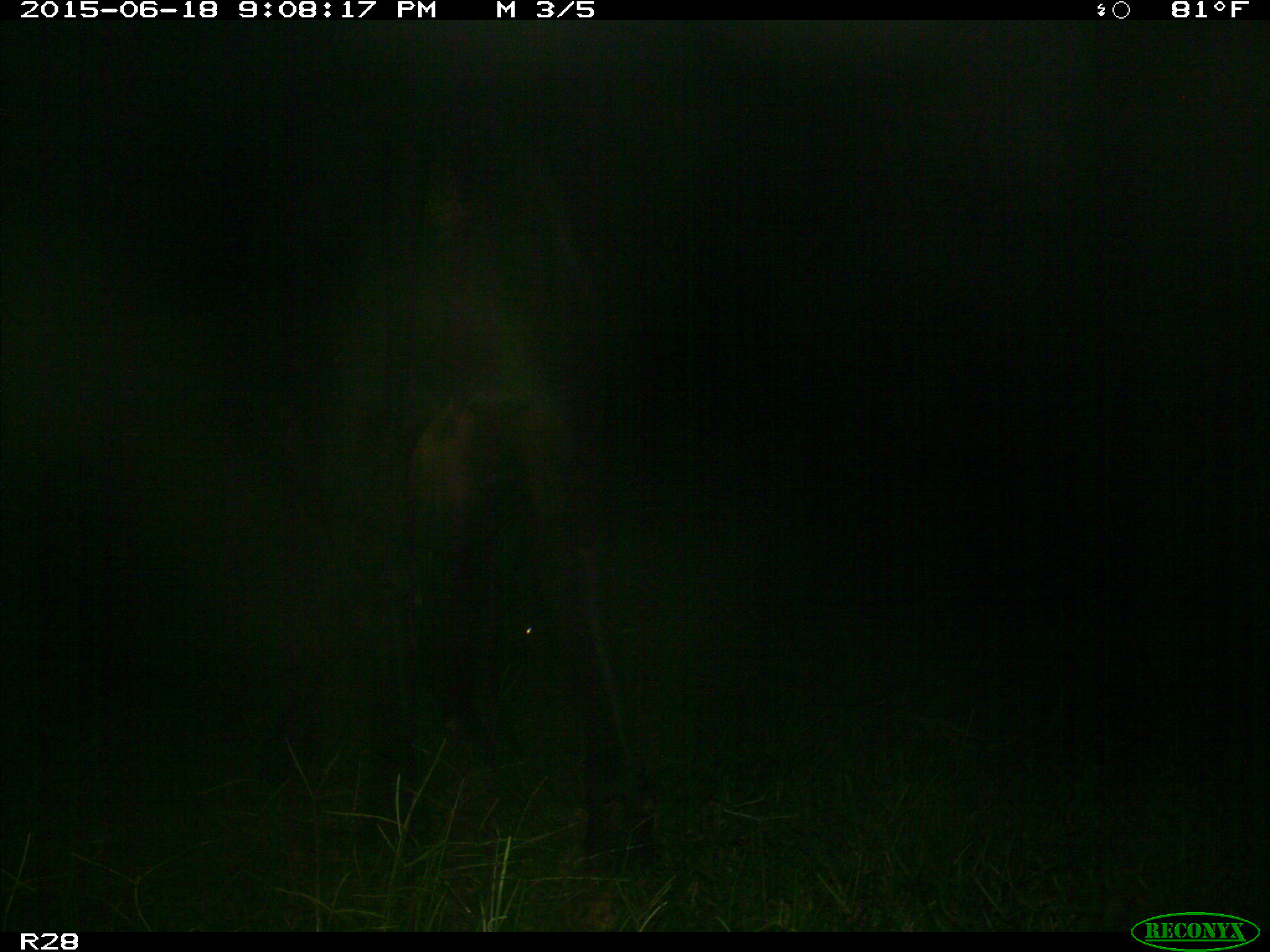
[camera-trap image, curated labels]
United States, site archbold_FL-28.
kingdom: Animalia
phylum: Chordata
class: Mammalia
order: Artiodactyla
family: Bovidae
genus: Bos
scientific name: Bos taurus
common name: domestic cow